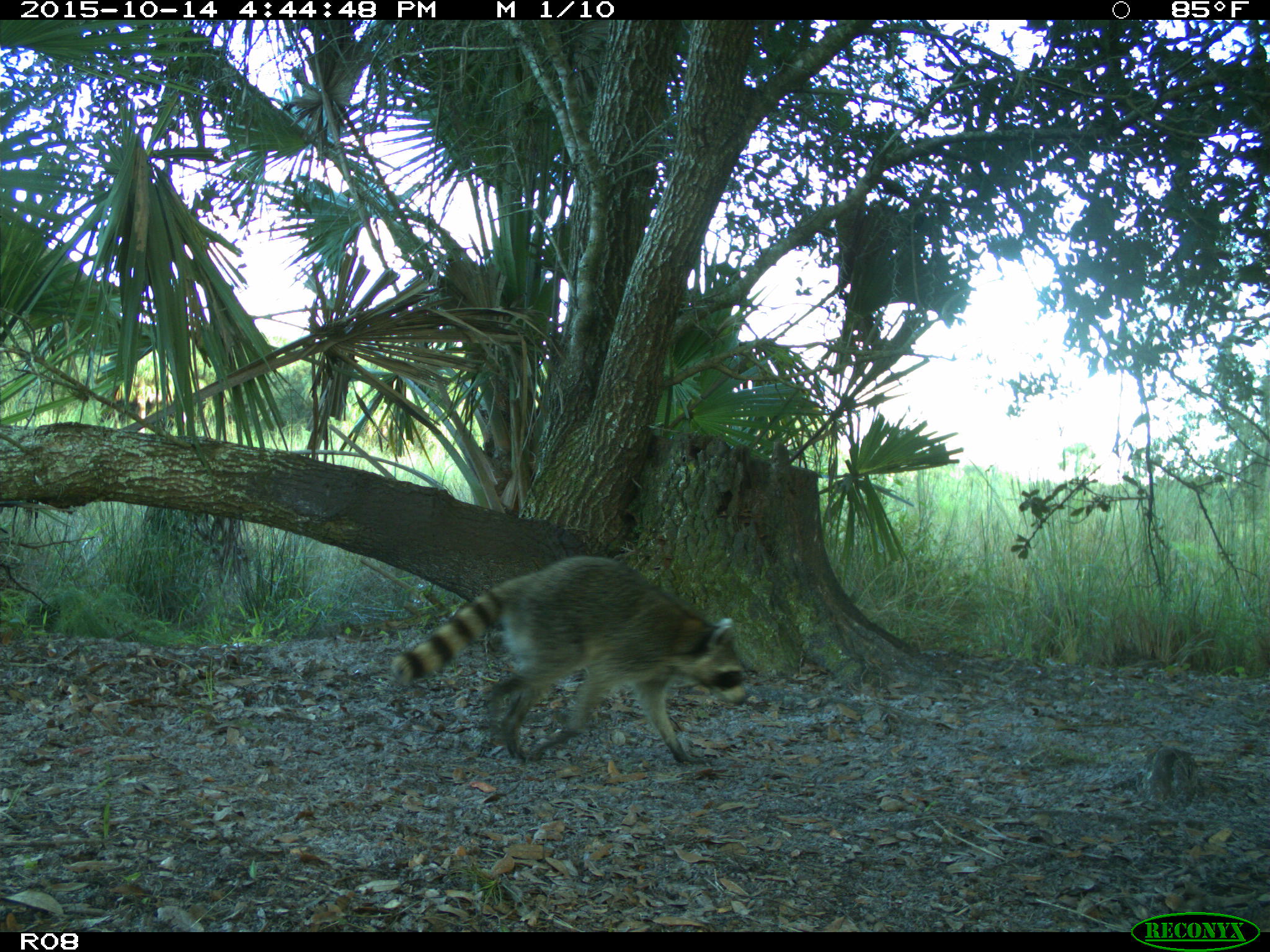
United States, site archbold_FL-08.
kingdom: Animalia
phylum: Chordata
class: Mammalia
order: Carnivora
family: Procyonidae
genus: Procyon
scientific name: Procyon lotor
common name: common raccoon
Procyon lotor (common raccoon).